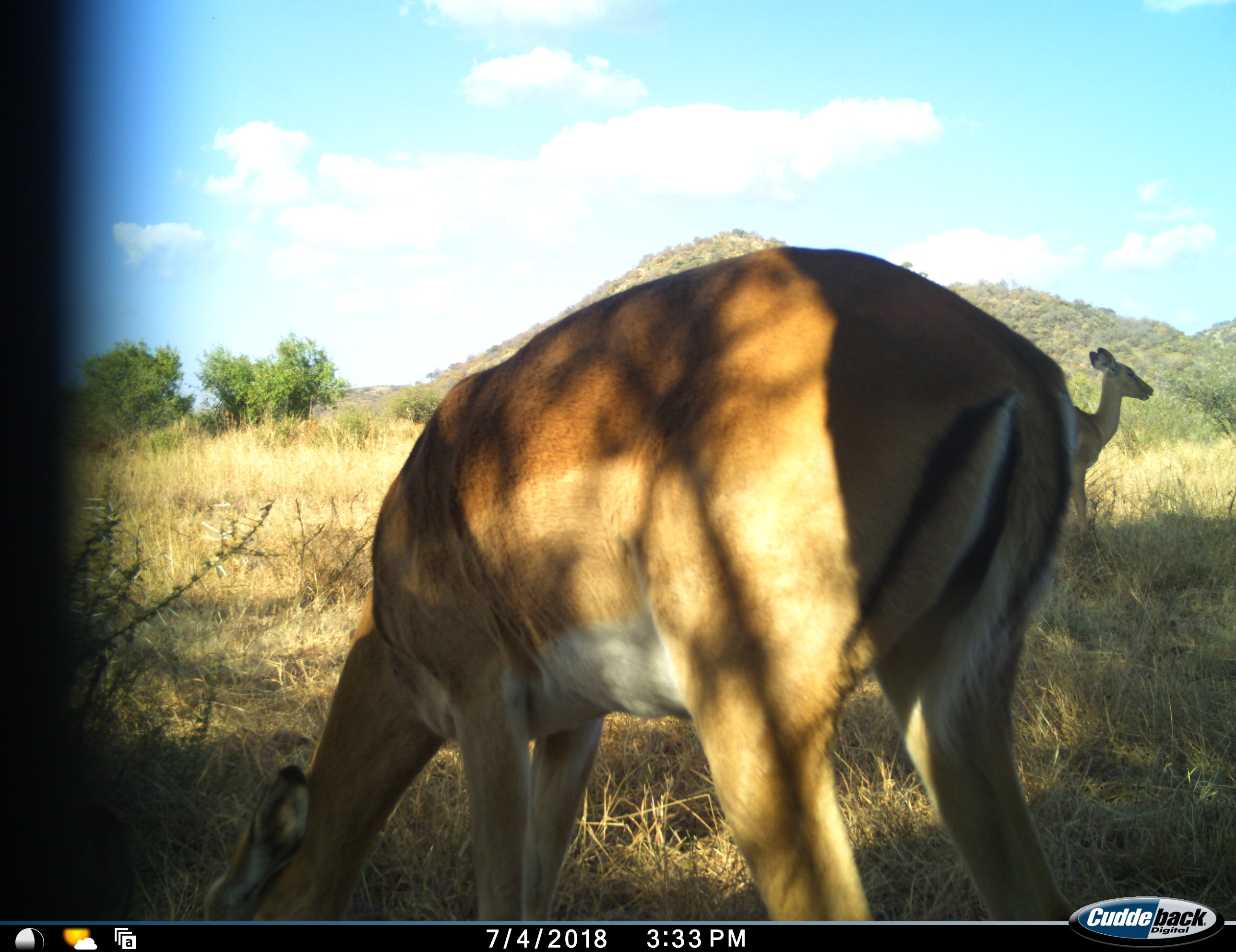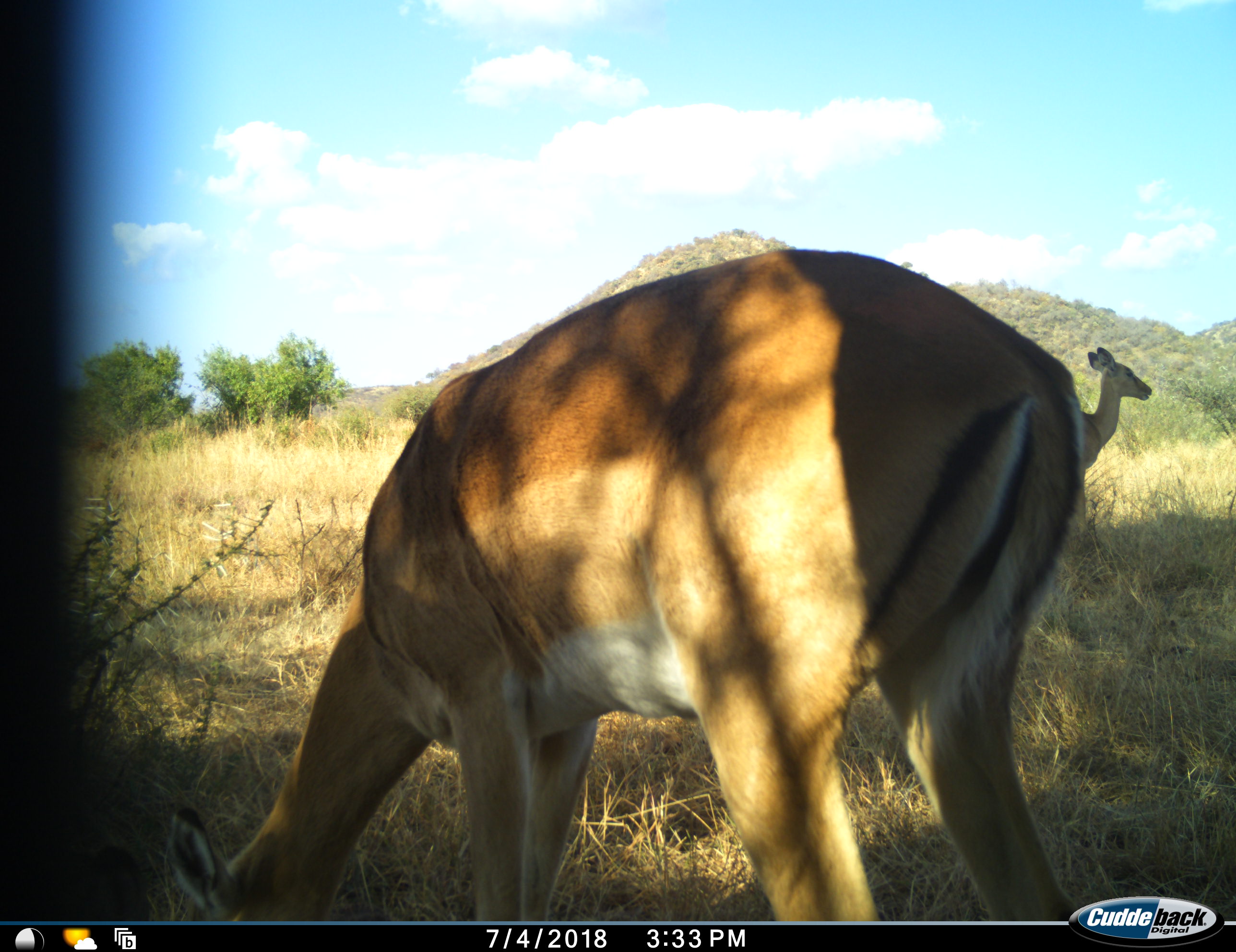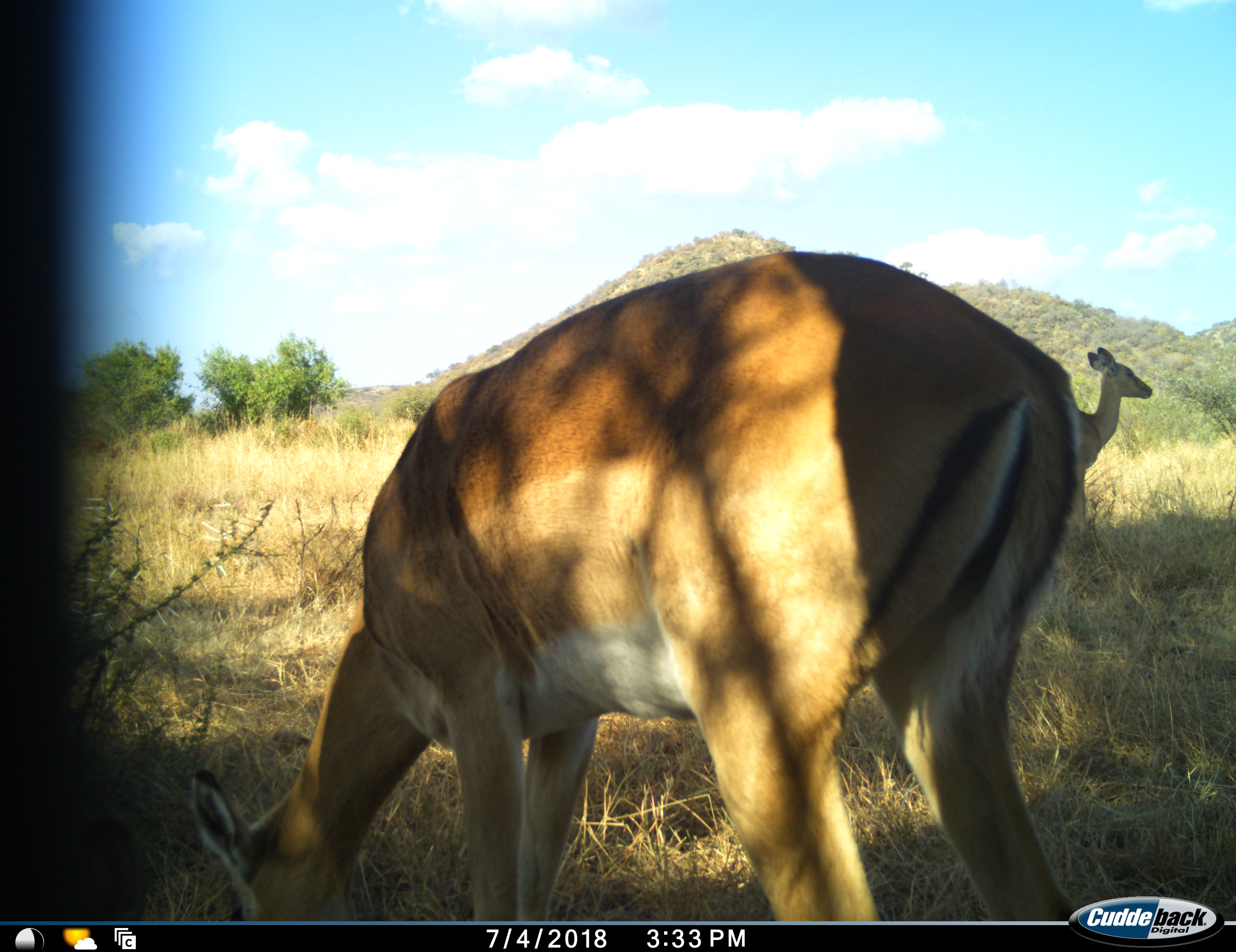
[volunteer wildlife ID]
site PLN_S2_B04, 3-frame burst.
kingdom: Animalia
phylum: Chordata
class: Mammalia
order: Artiodactyla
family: Bovidae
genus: Aepyceros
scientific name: Aepyceros melampus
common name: impala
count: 2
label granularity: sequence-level